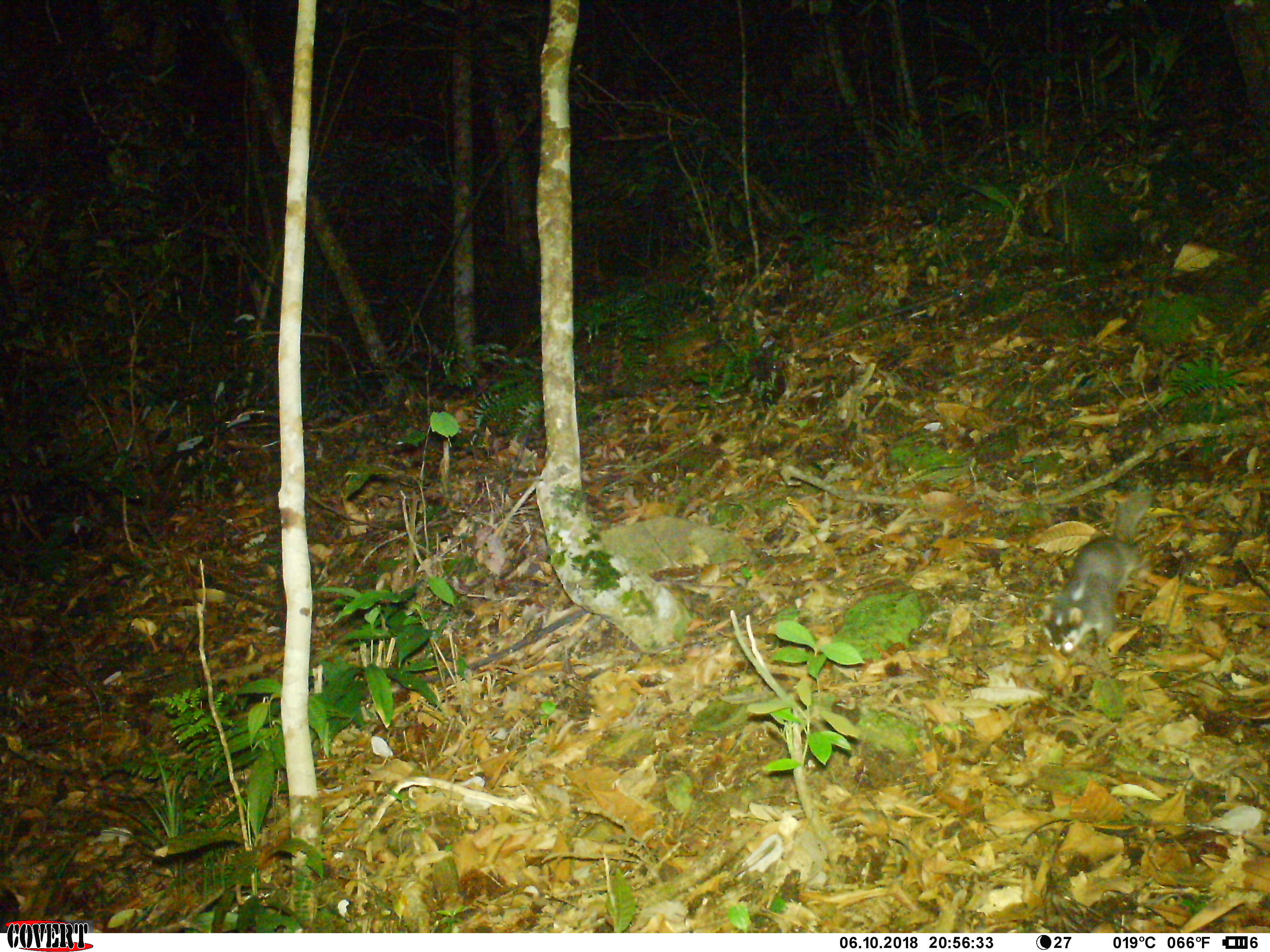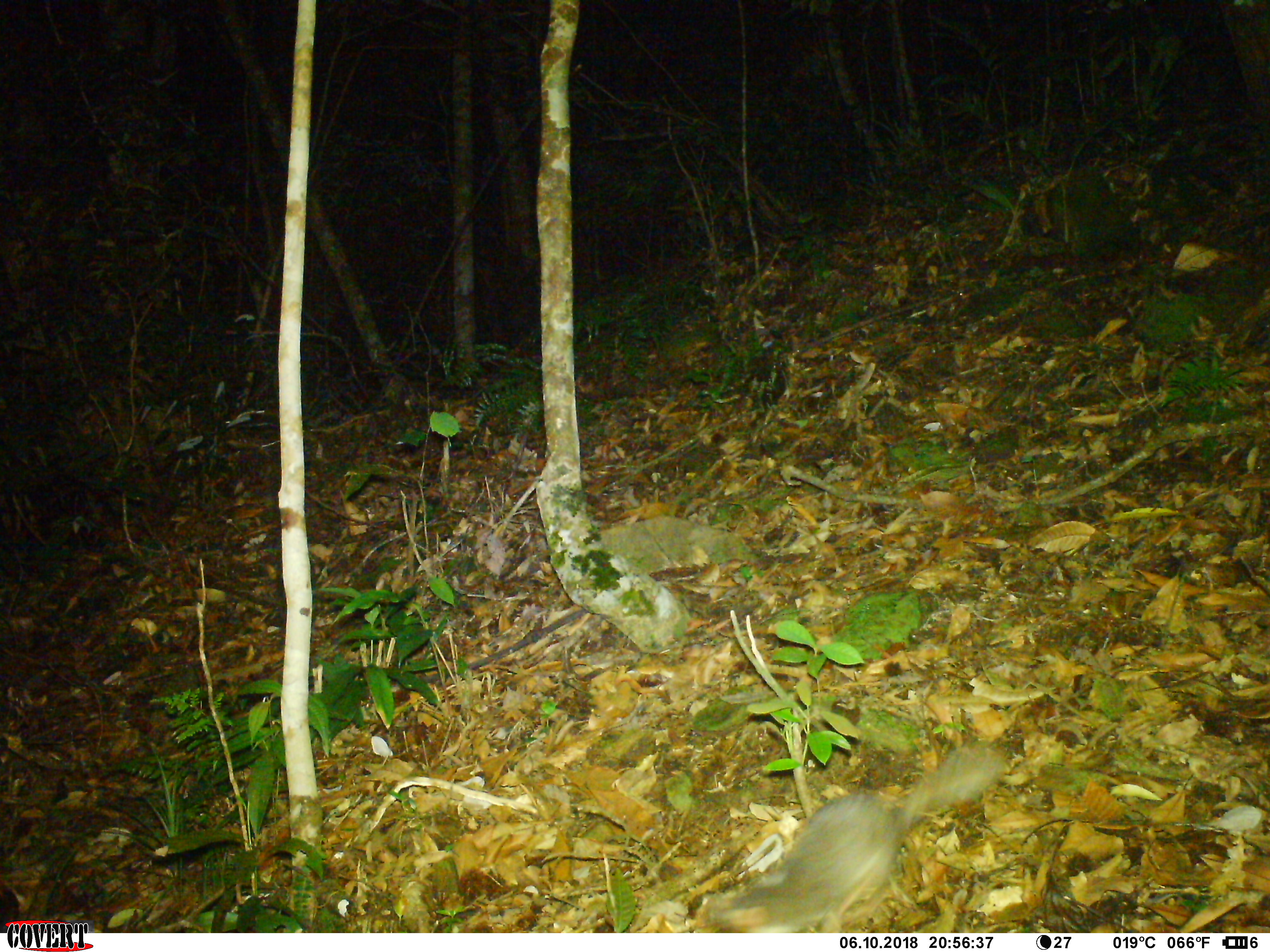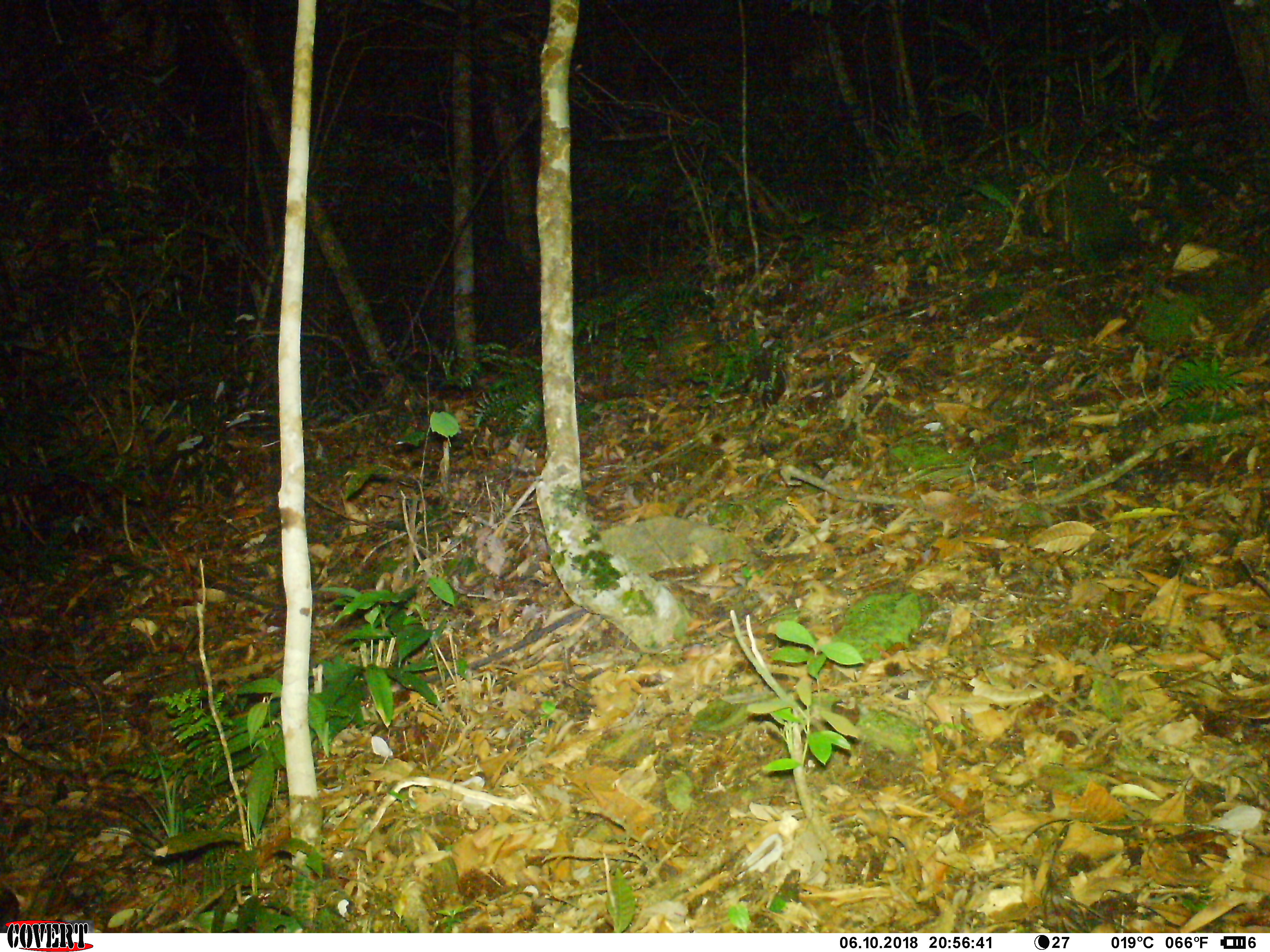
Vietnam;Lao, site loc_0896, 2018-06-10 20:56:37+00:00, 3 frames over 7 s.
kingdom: Animalia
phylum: Chordata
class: Mammalia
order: Carnivora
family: Mustelidae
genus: Melogale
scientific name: Melogale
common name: ferret badger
Ferret badger (Melogale). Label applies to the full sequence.